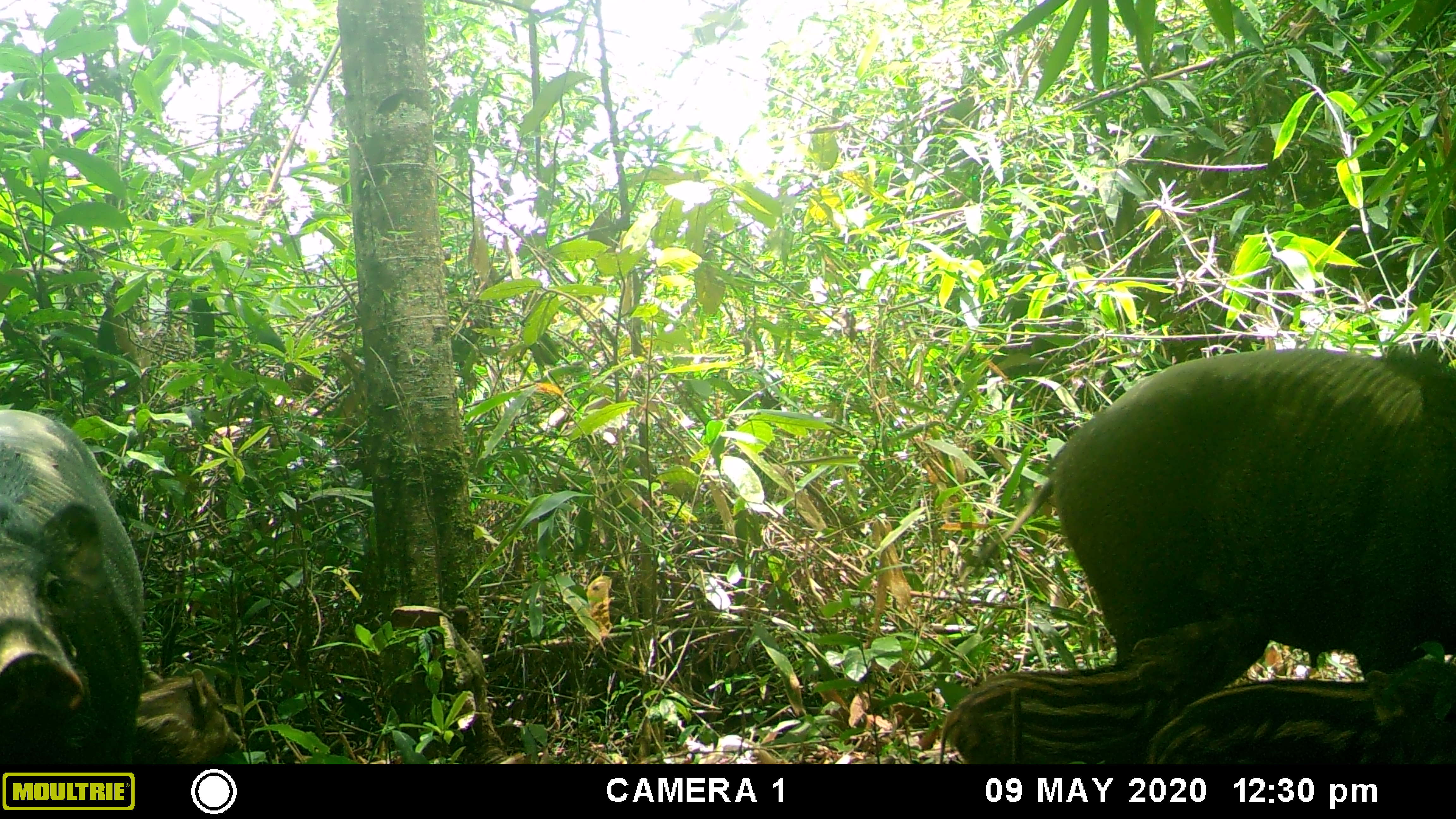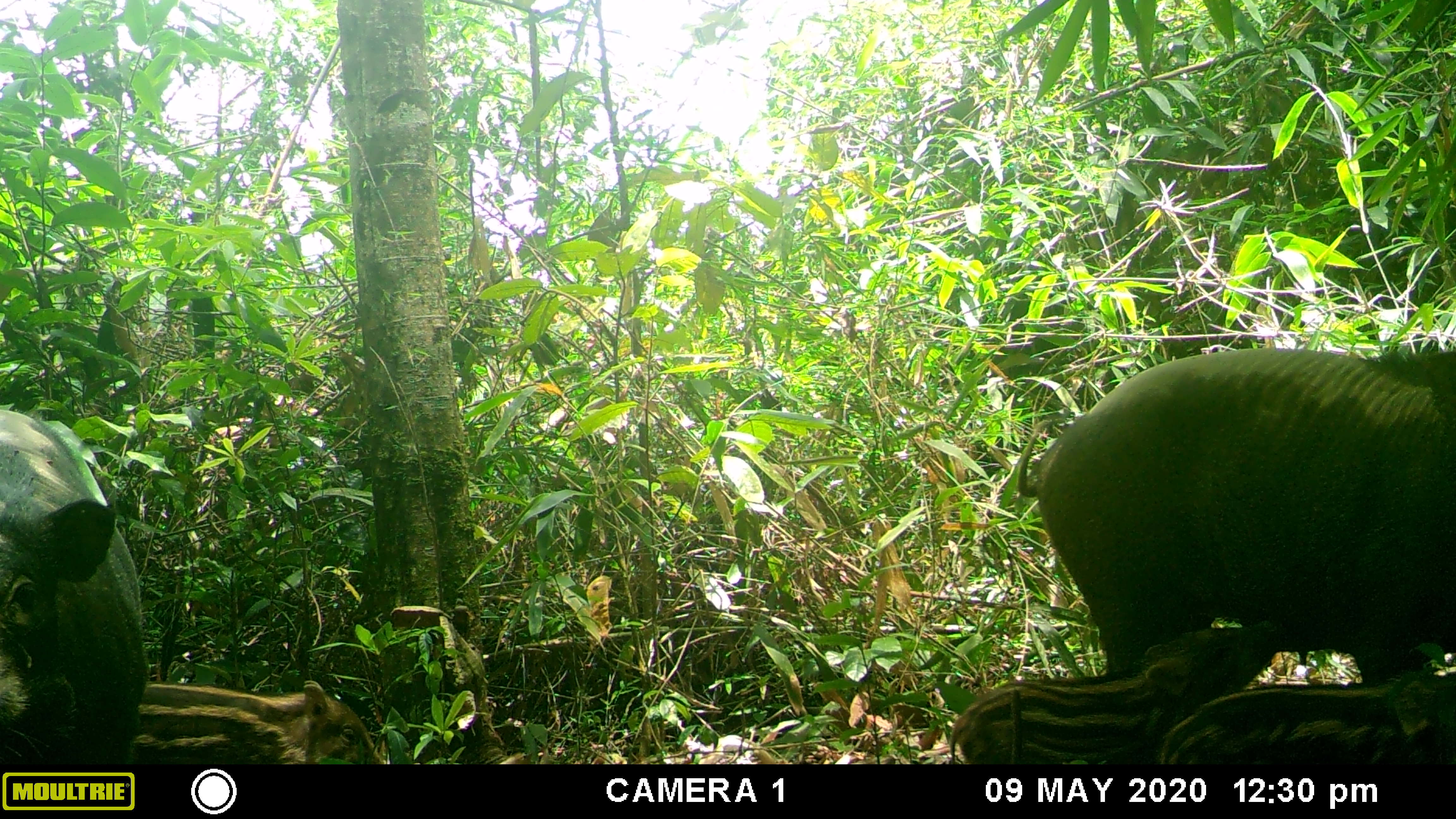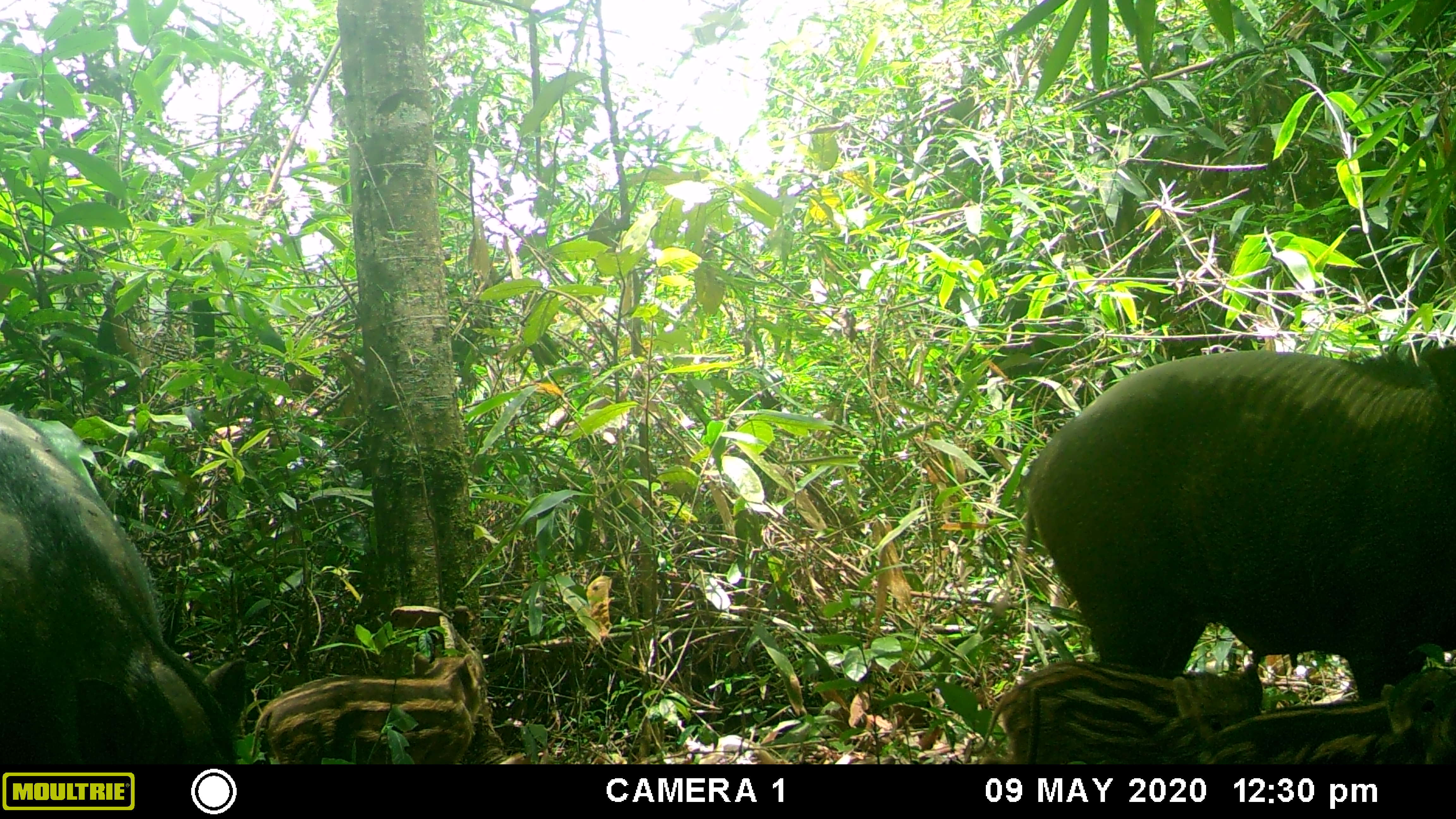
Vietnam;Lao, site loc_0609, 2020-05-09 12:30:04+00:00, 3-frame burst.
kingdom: Animalia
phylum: Chordata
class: Mammalia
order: Artiodactyla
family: Suidae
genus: Sus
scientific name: Sus scrofa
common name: eurasian wild pig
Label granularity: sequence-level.